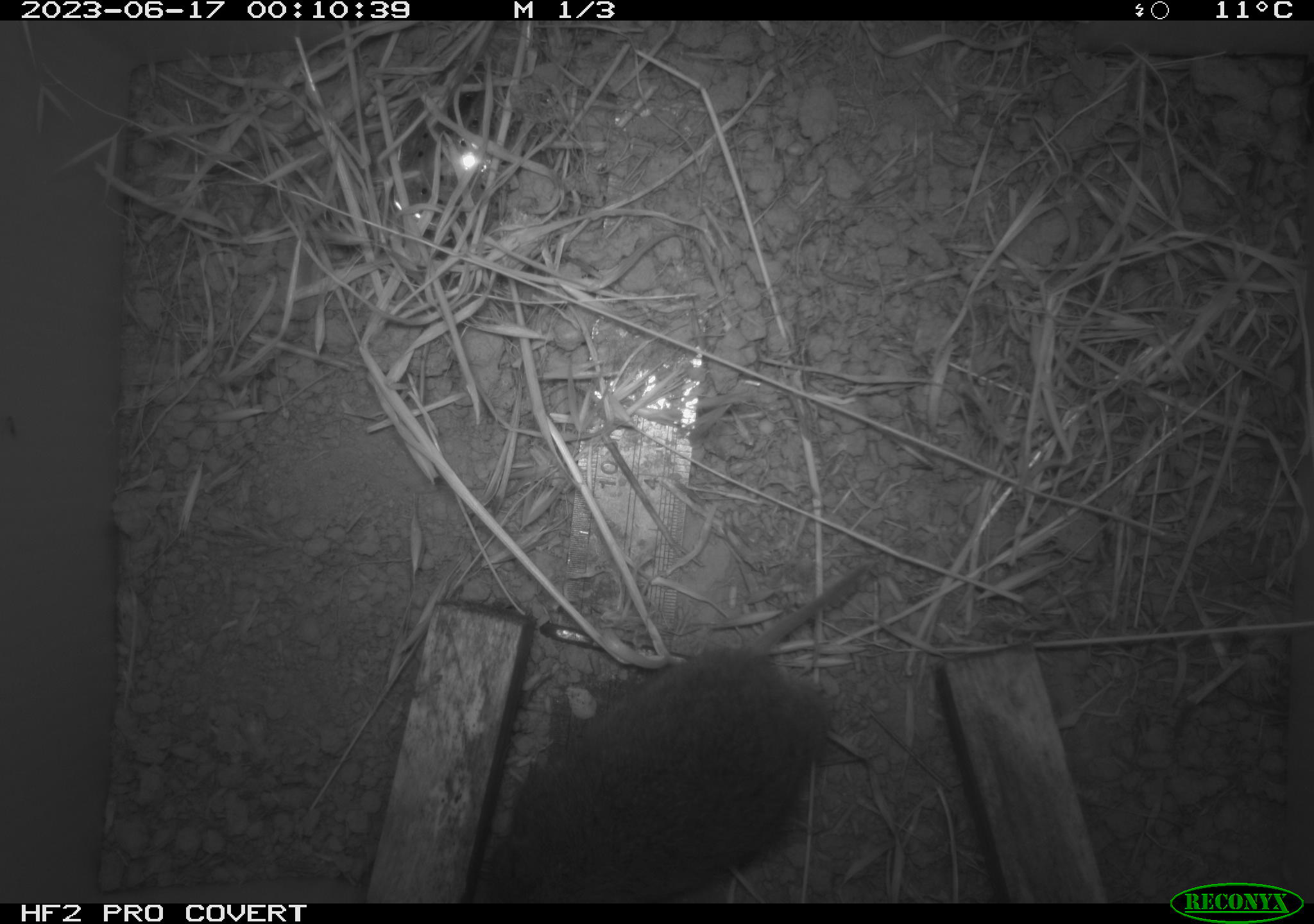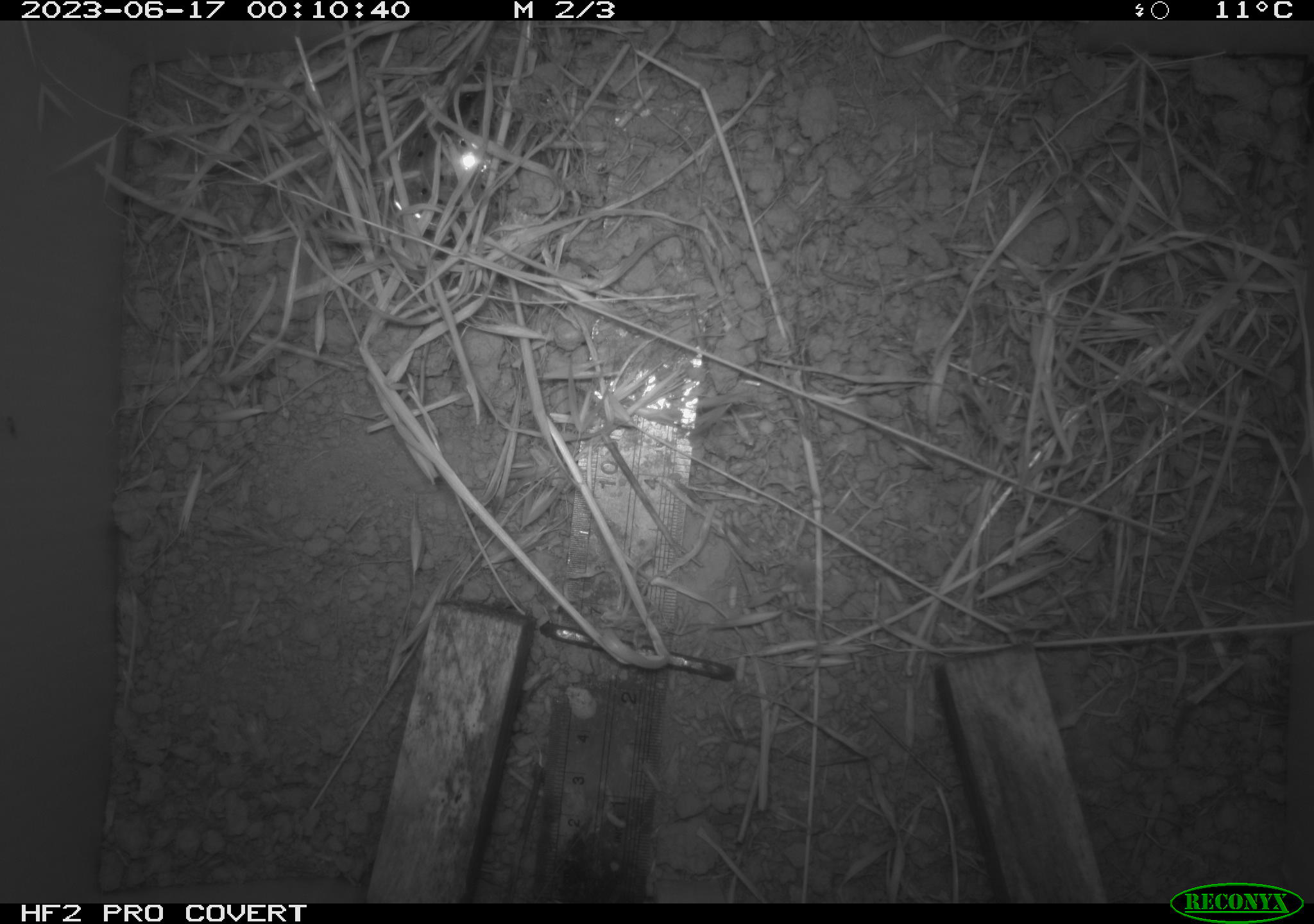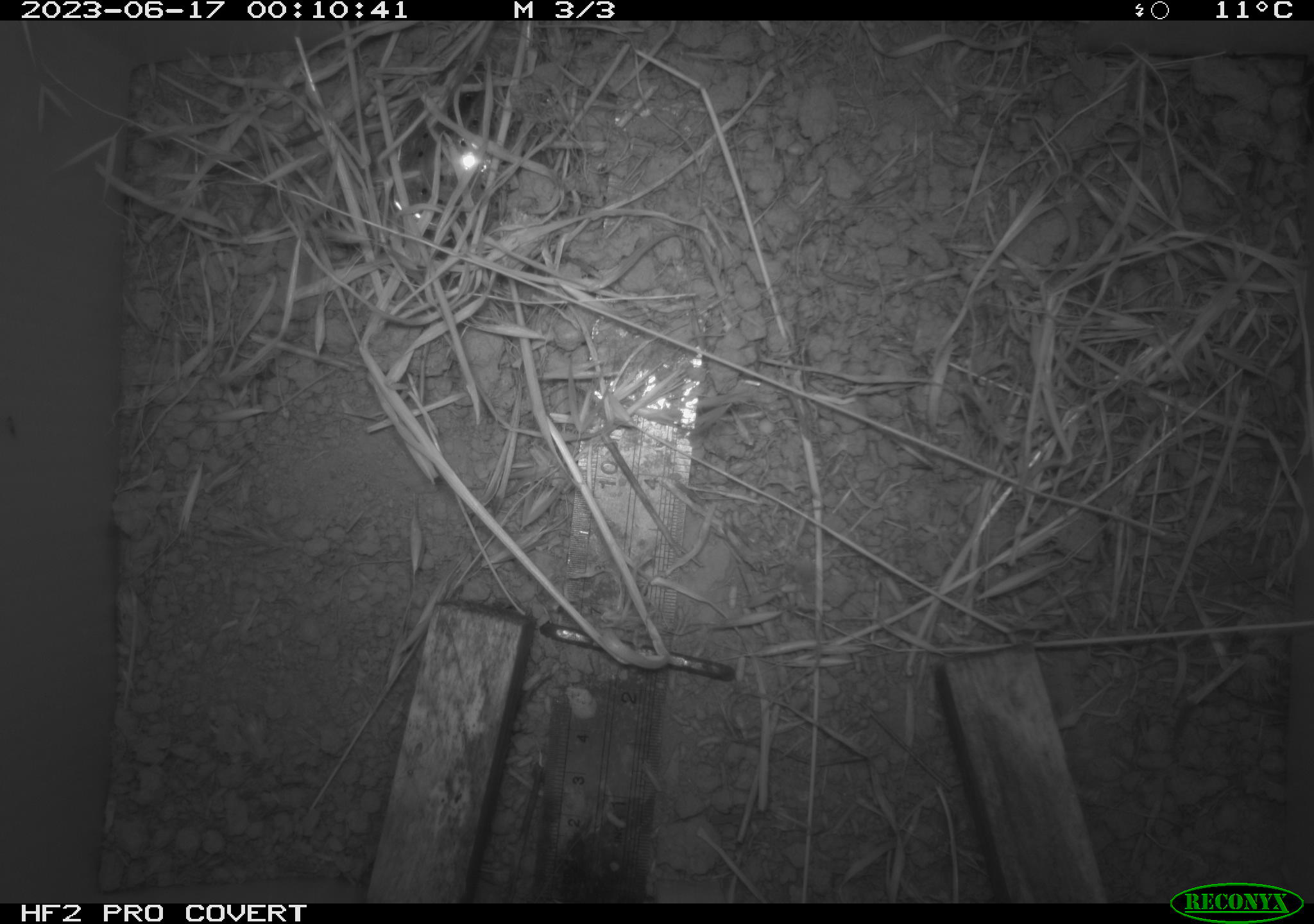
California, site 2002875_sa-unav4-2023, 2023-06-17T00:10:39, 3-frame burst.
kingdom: Animalia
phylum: Chordata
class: Mammalia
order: Rodentia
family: Cricetidae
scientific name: Arvicolinae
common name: voles, lemmings, and muskrats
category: arvicolinae subfamily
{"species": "arvicolinae subfamily (voles, lemmings, and muskrats) (Arvicolinae)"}